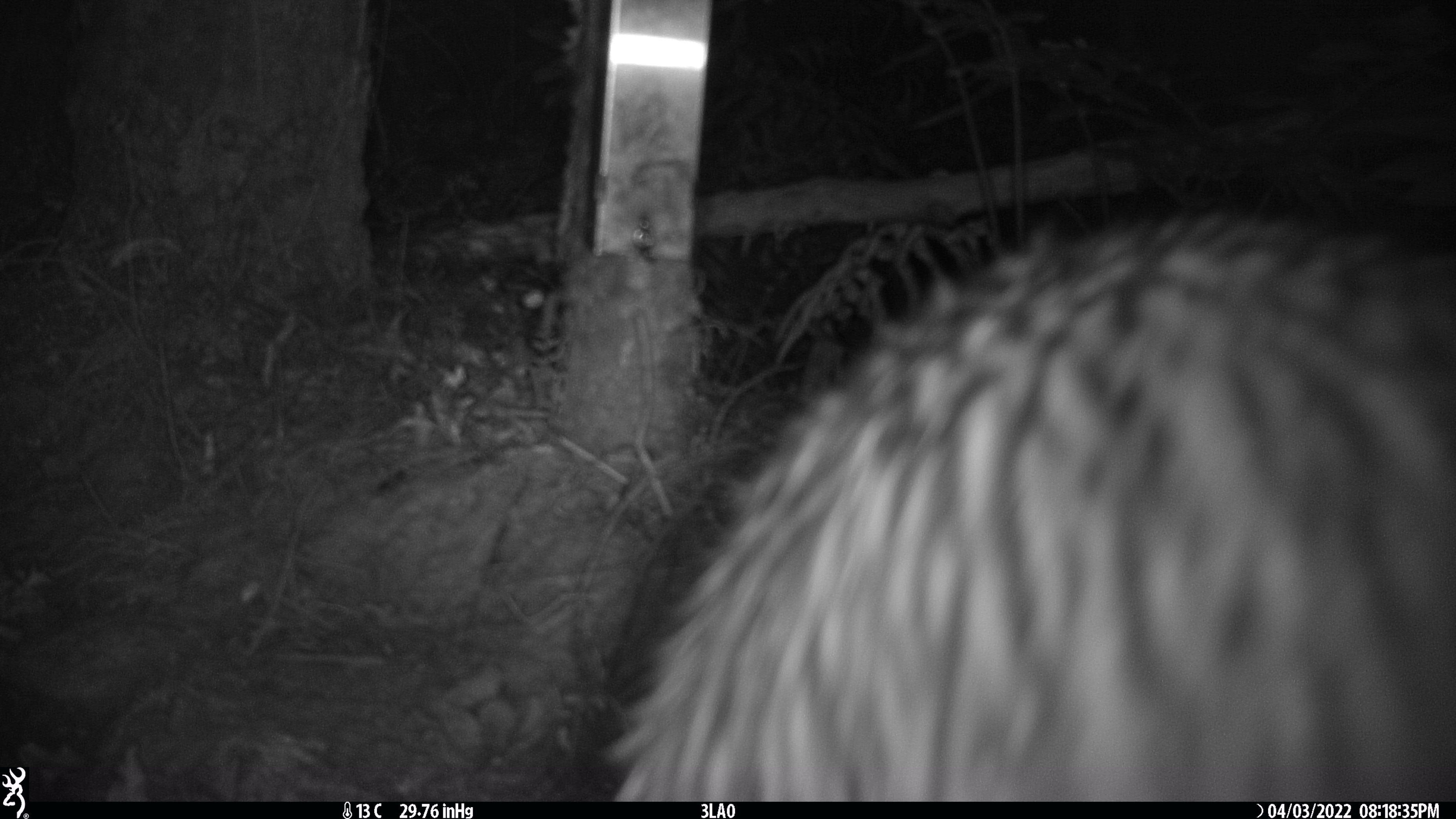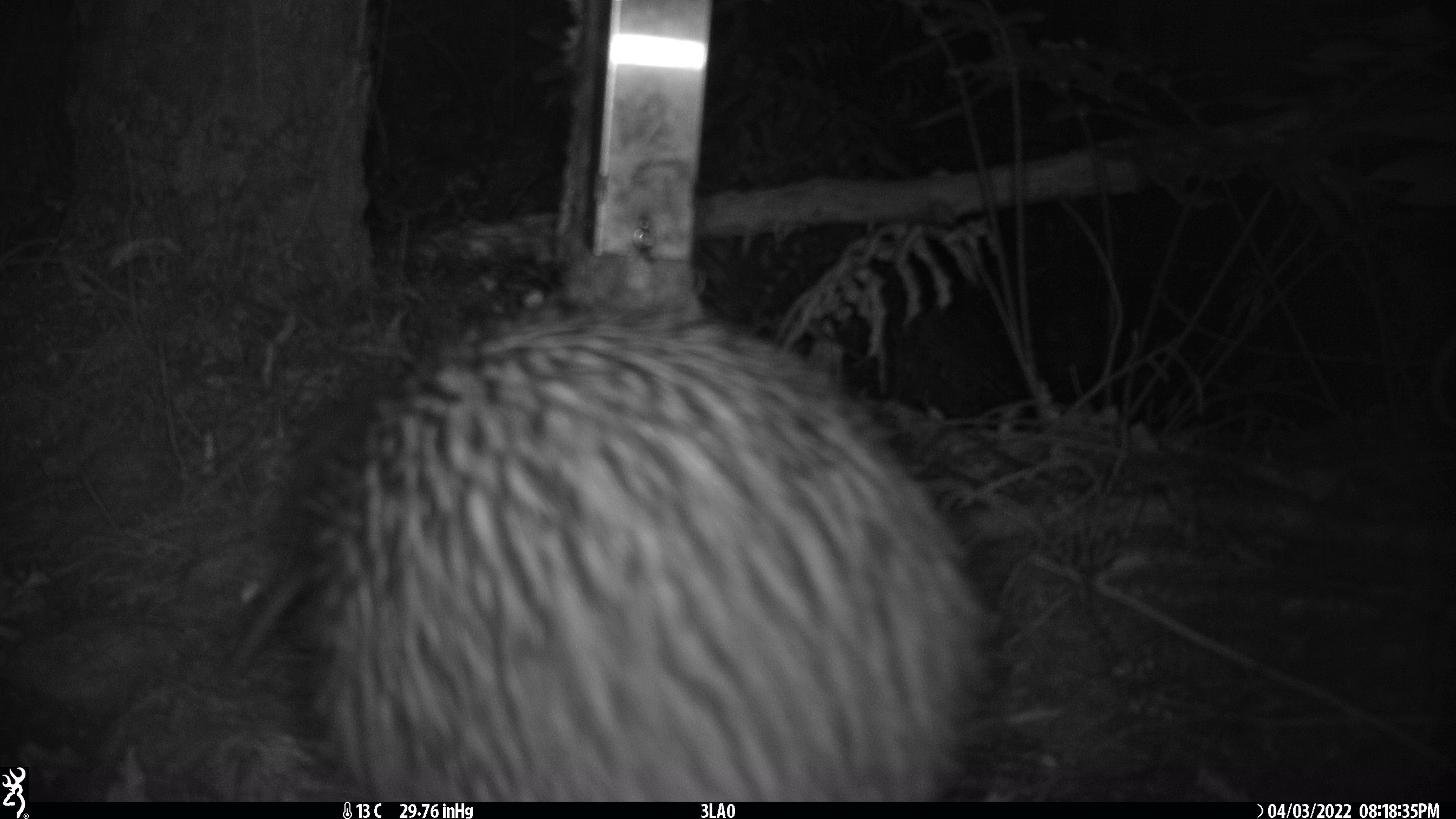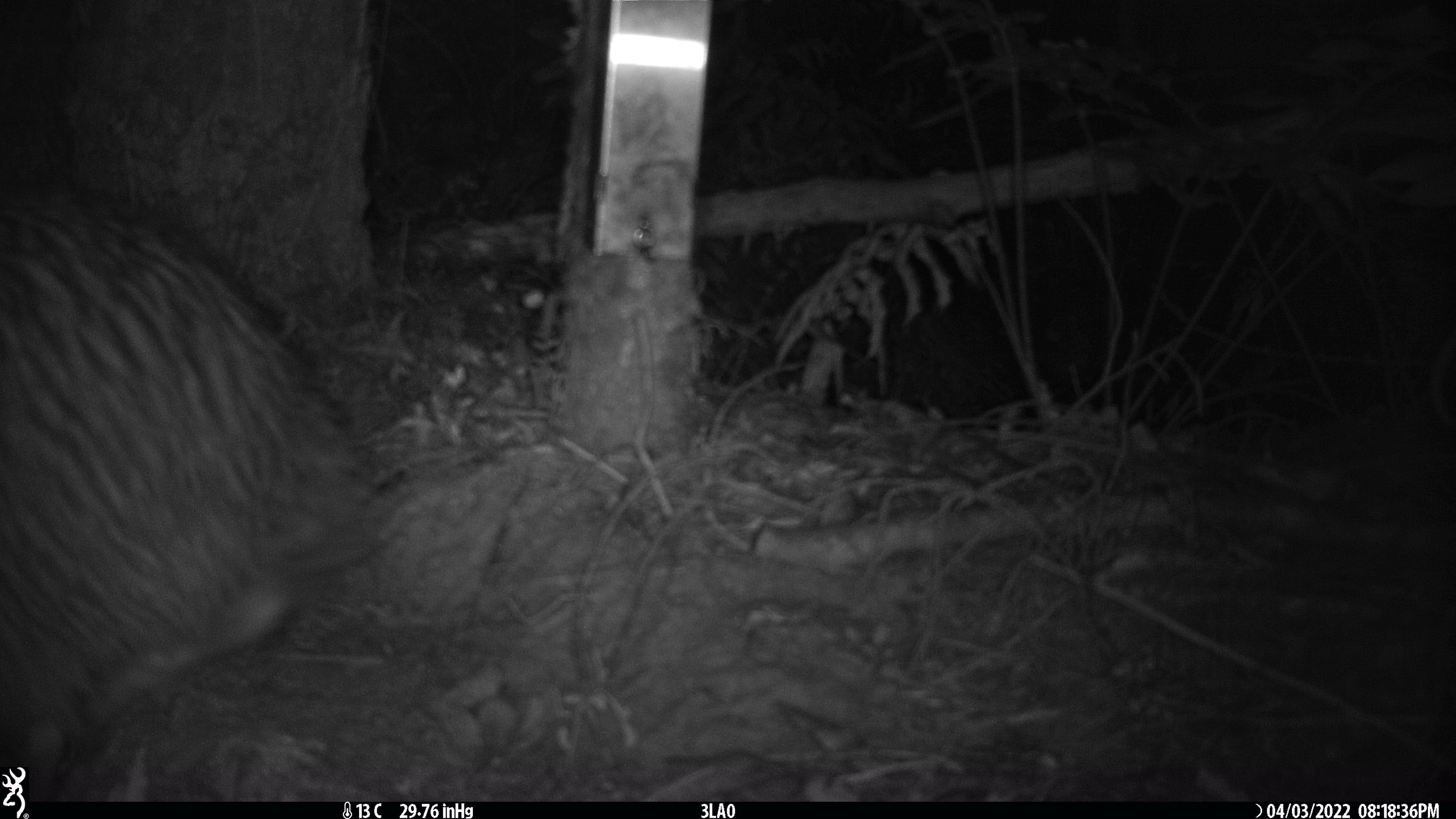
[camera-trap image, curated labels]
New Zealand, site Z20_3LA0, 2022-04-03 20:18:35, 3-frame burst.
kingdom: Animalia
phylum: Chordata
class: Aves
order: Apterygiformes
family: Apterygidae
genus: Apteryx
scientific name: Apteryx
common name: kiwi